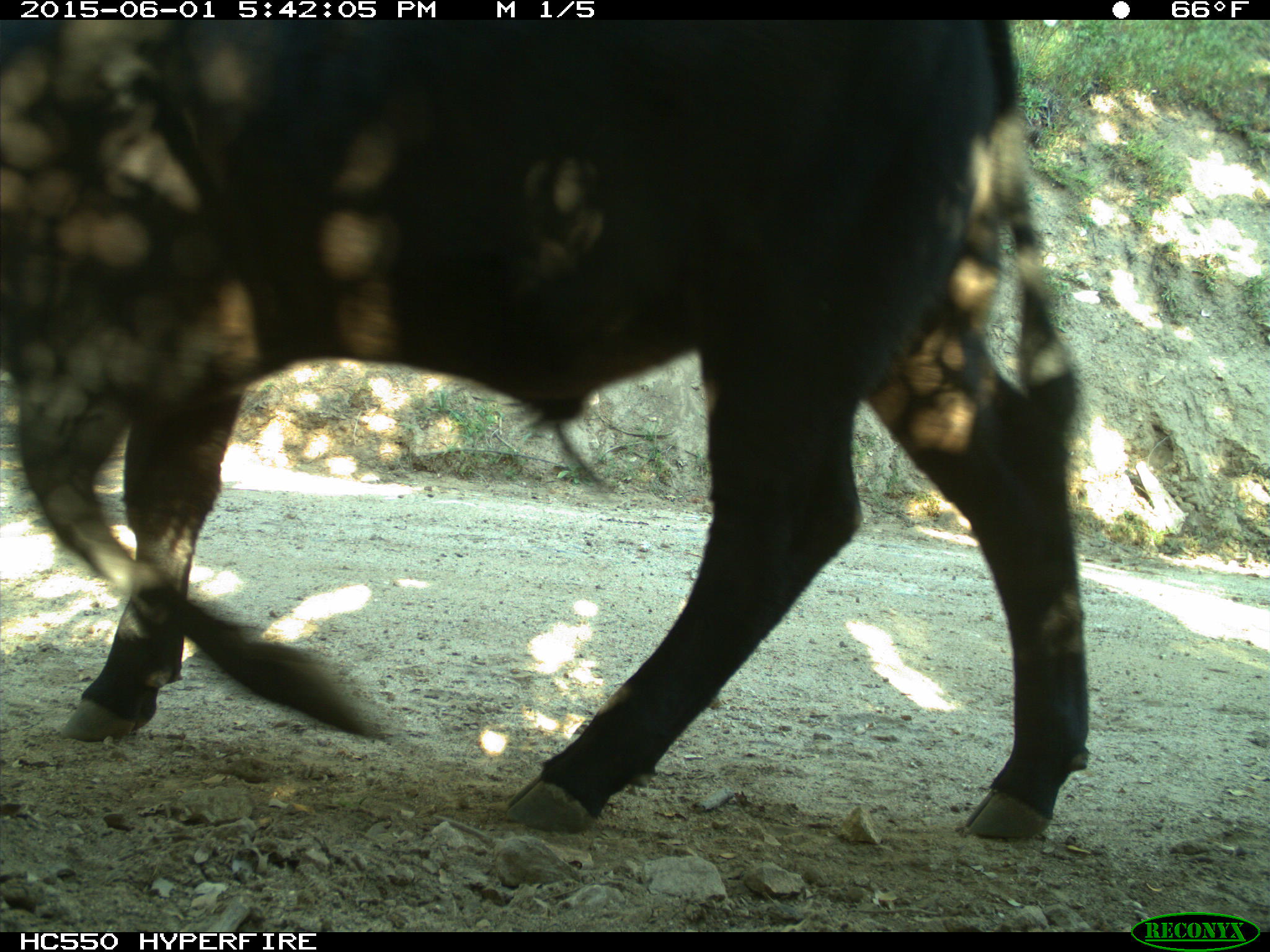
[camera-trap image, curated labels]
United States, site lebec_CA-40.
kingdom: Animalia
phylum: Chordata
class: Mammalia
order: Artiodactyla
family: Bovidae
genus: Bos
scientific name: Bos taurus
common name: domestic cow